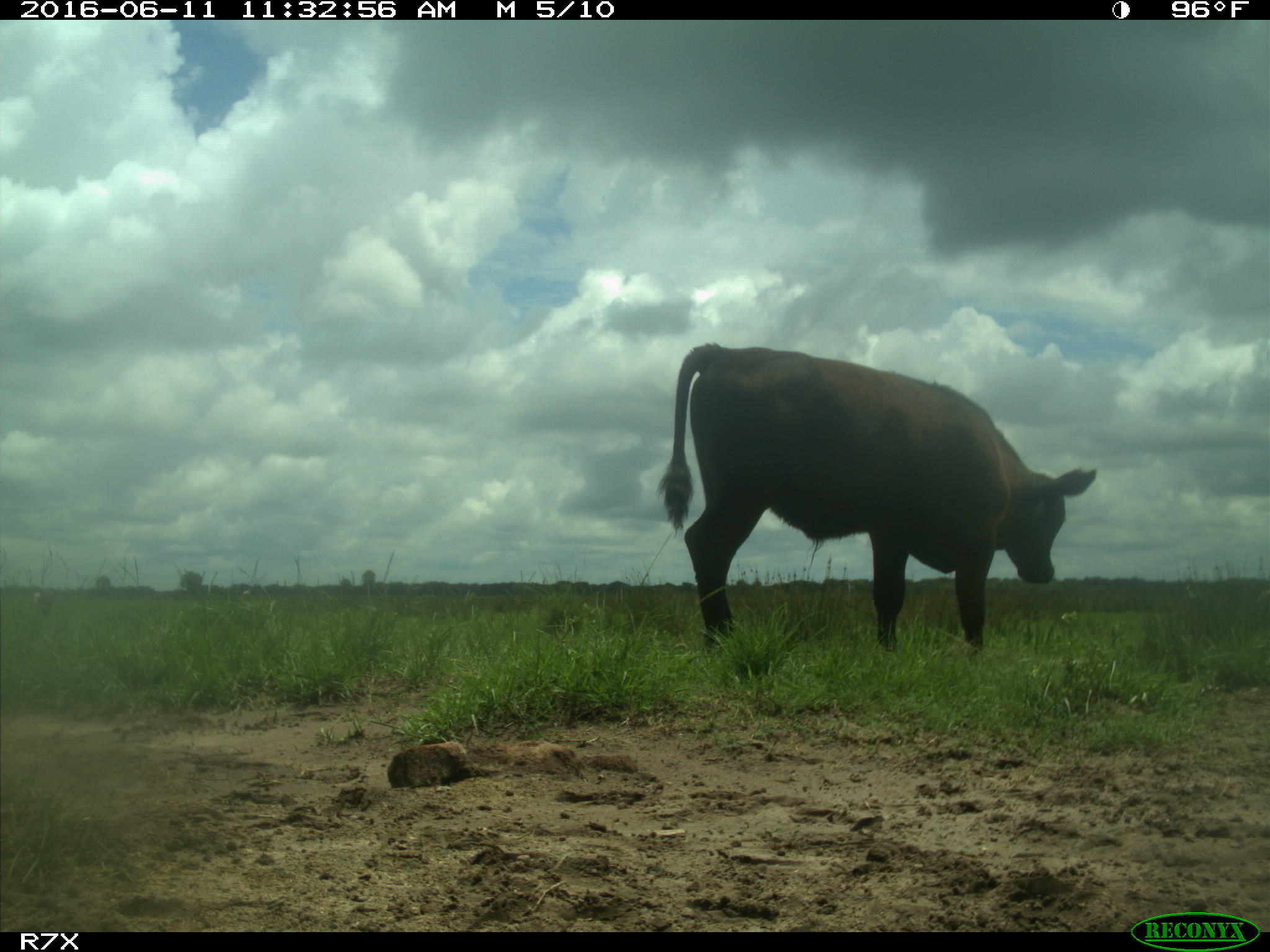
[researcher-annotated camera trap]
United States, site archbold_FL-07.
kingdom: Animalia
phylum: Chordata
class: Mammalia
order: Artiodactyla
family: Bovidae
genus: Bos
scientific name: Bos taurus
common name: domestic cow